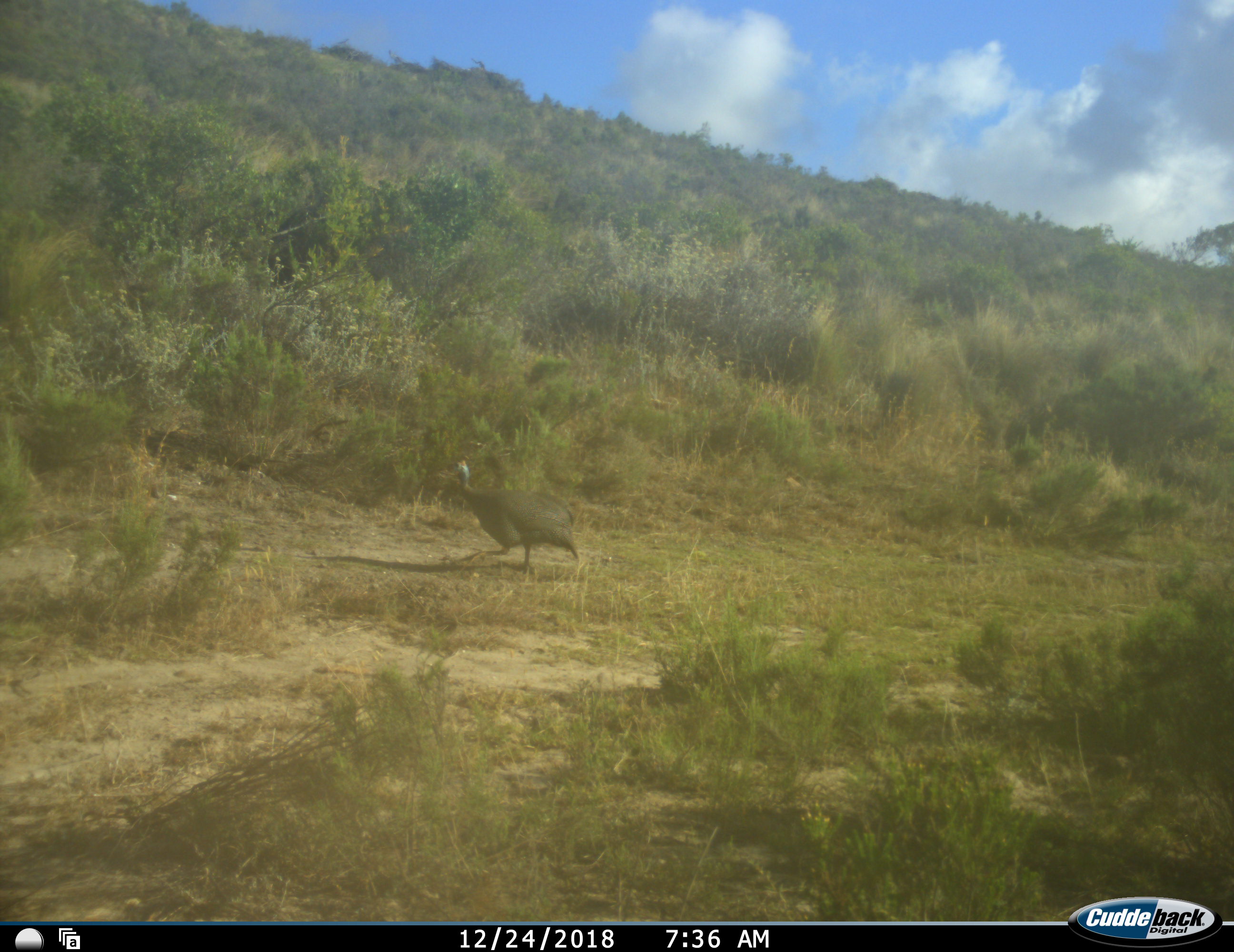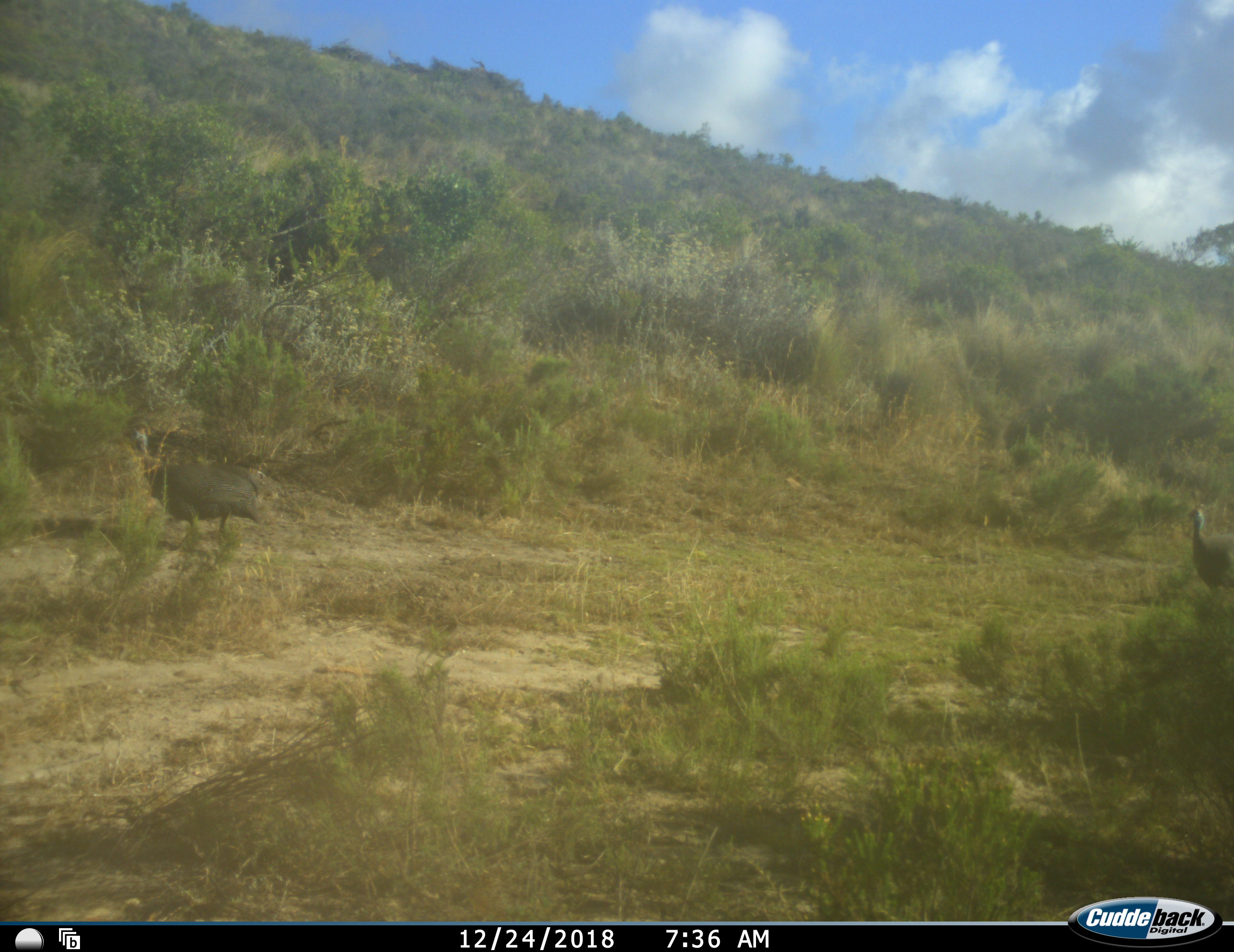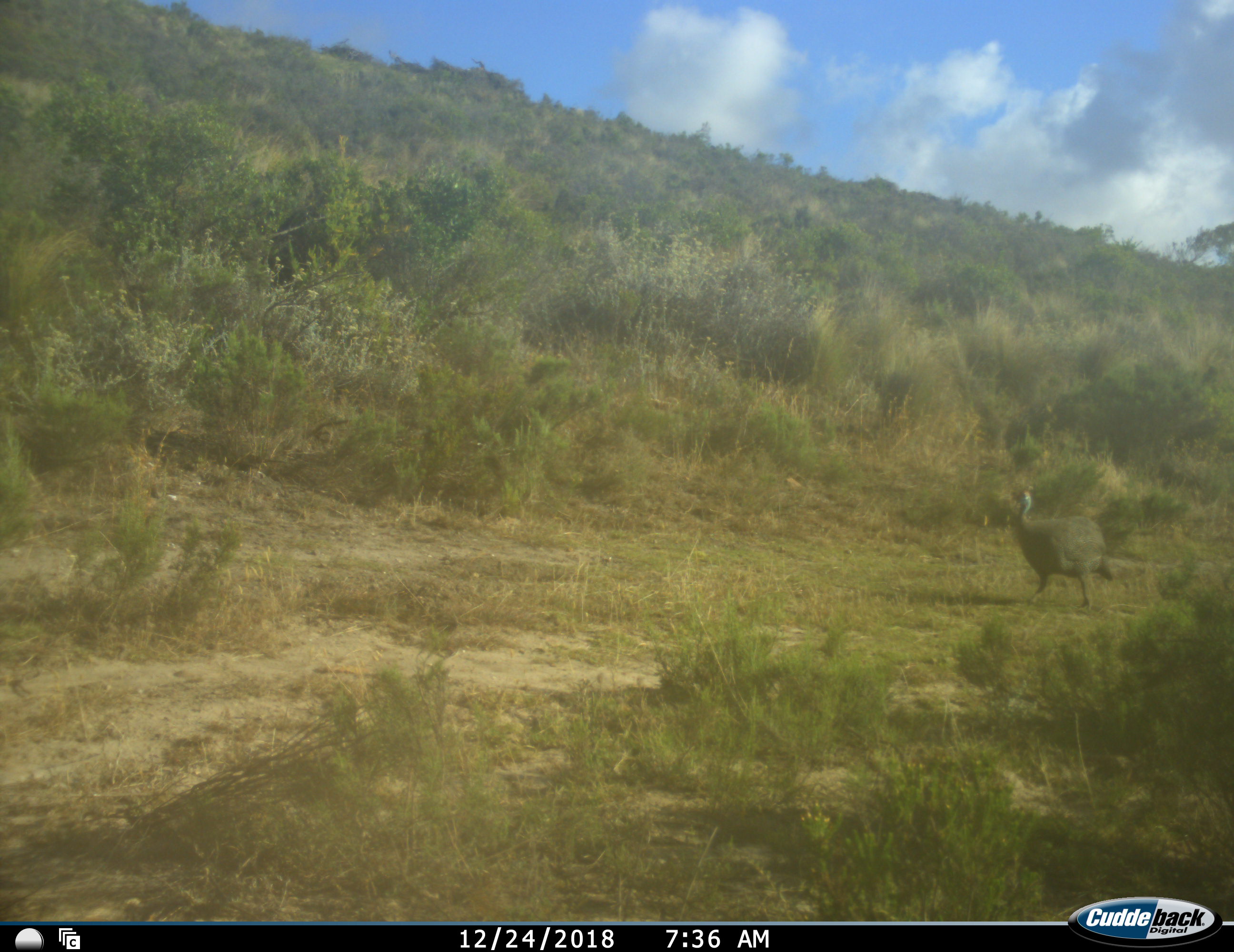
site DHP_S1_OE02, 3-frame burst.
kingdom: Animalia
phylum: Chordata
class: Aves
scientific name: Aves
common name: bird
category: birdother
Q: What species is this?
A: Birdother (bird) (Aves).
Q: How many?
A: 2.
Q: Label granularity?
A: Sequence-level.